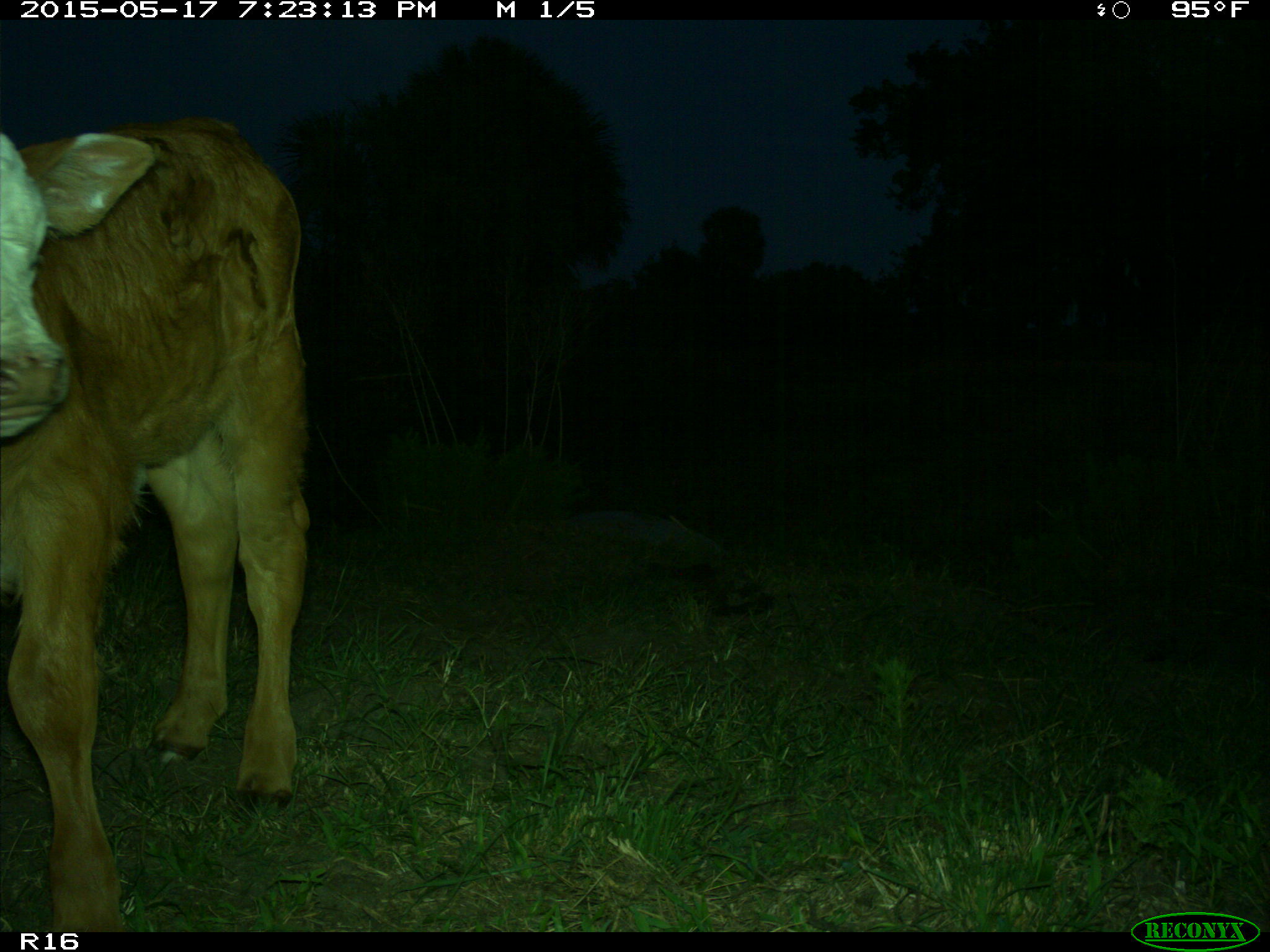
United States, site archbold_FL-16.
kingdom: Animalia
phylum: Chordata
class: Mammalia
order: Artiodactyla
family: Bovidae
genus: Bos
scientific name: Bos taurus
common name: domestic cow